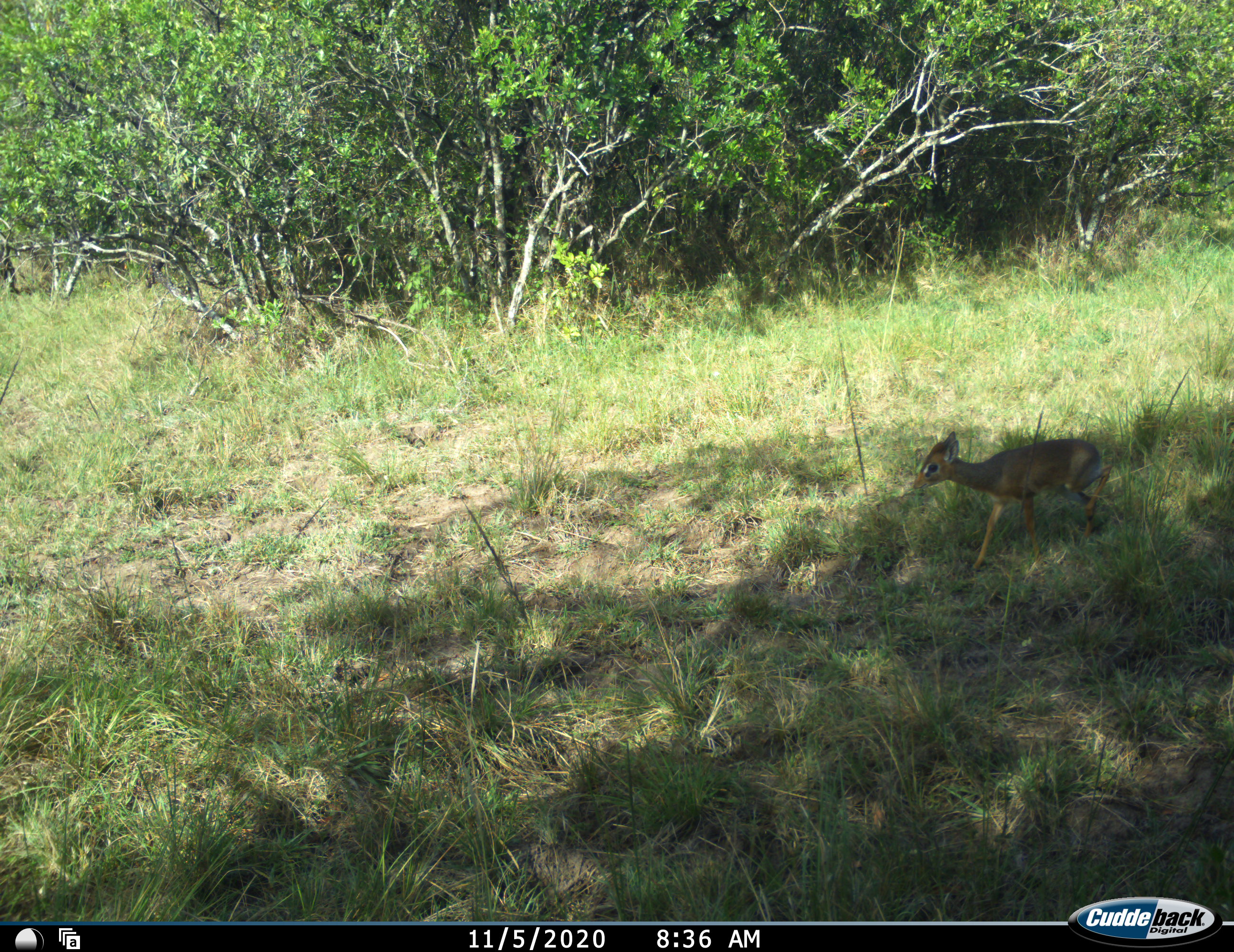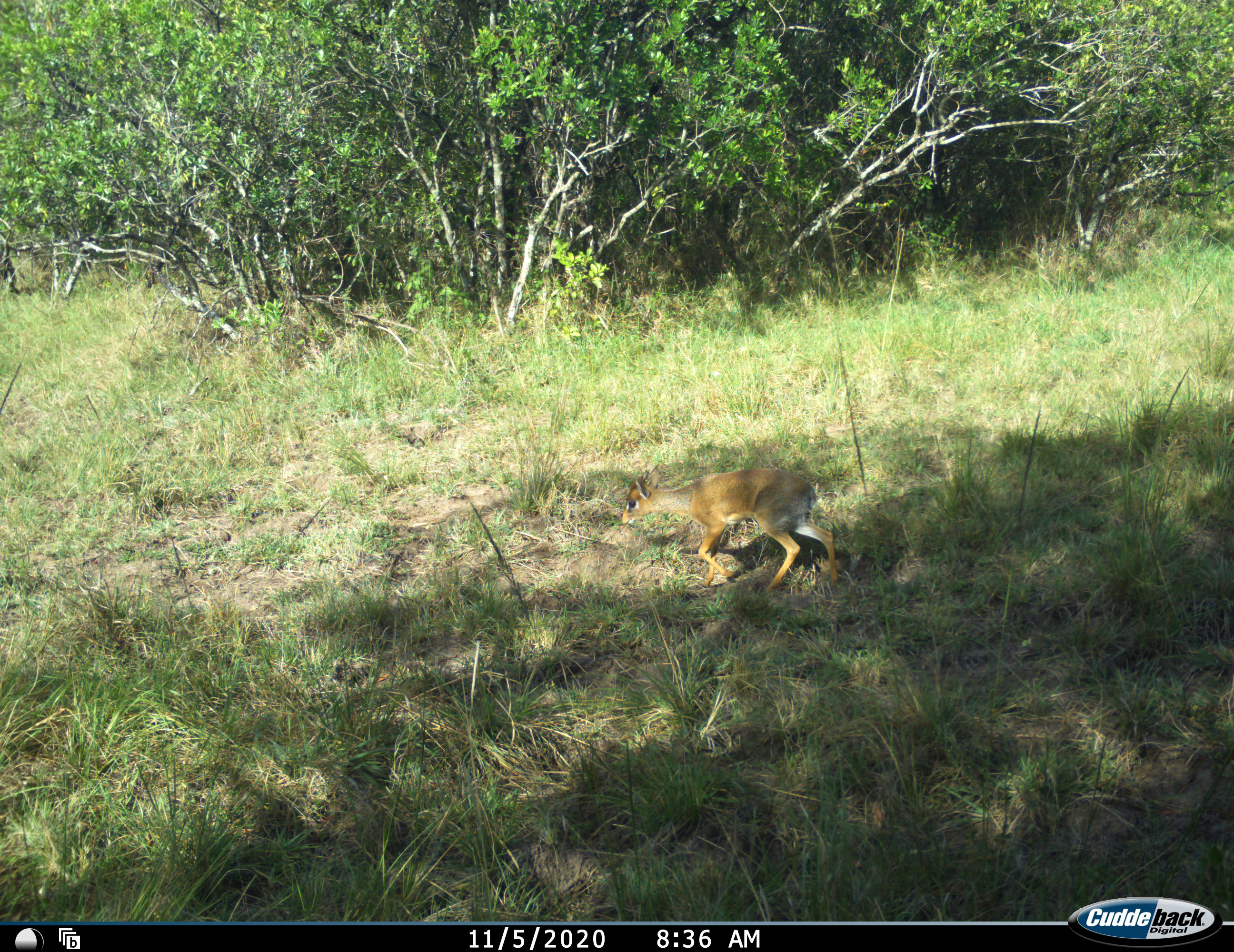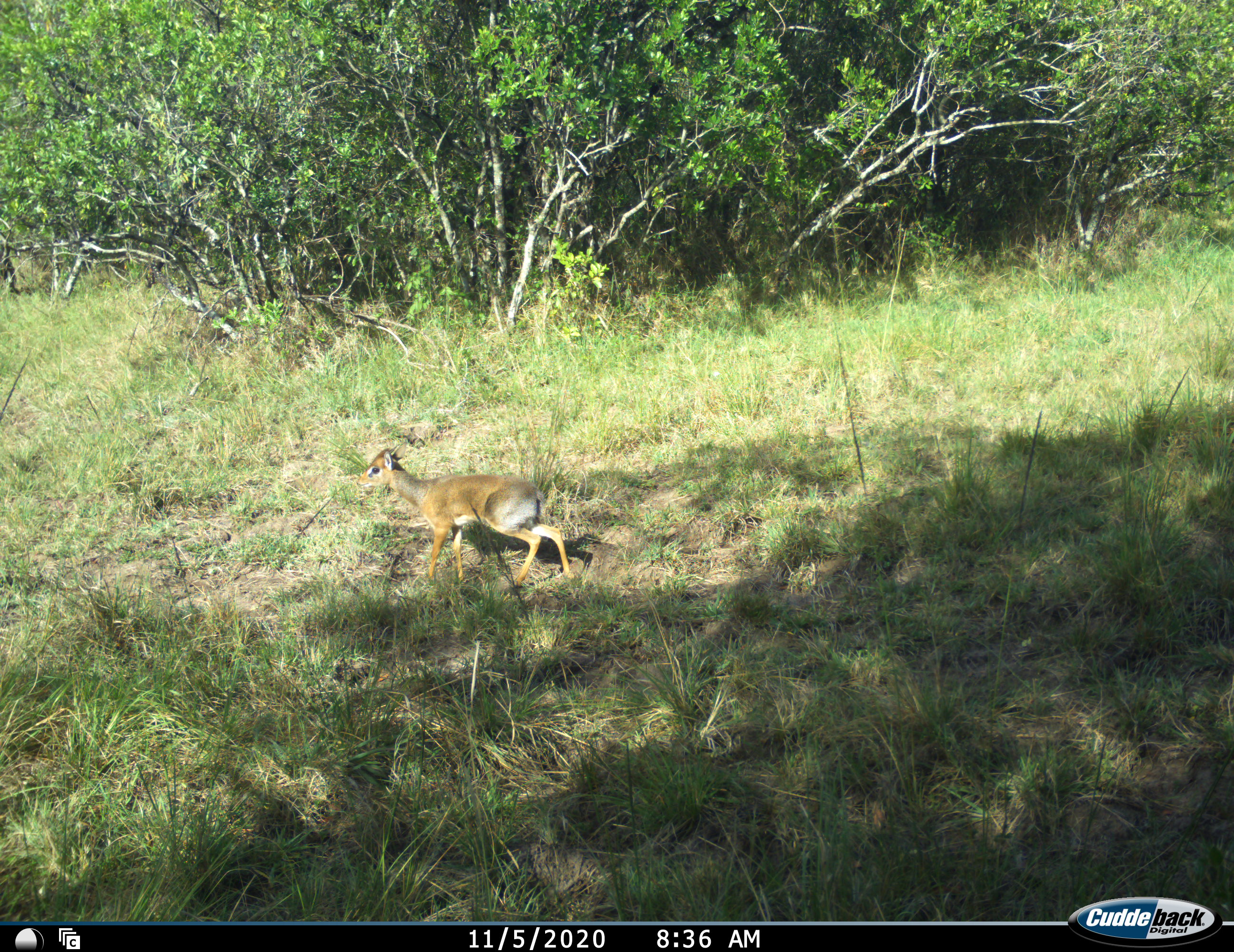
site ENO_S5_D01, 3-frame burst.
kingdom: Animalia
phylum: Chordata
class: Mammalia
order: Artiodactyla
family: Bovidae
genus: Madoqua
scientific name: Madoqua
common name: dik-dik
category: dikdik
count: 1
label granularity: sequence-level